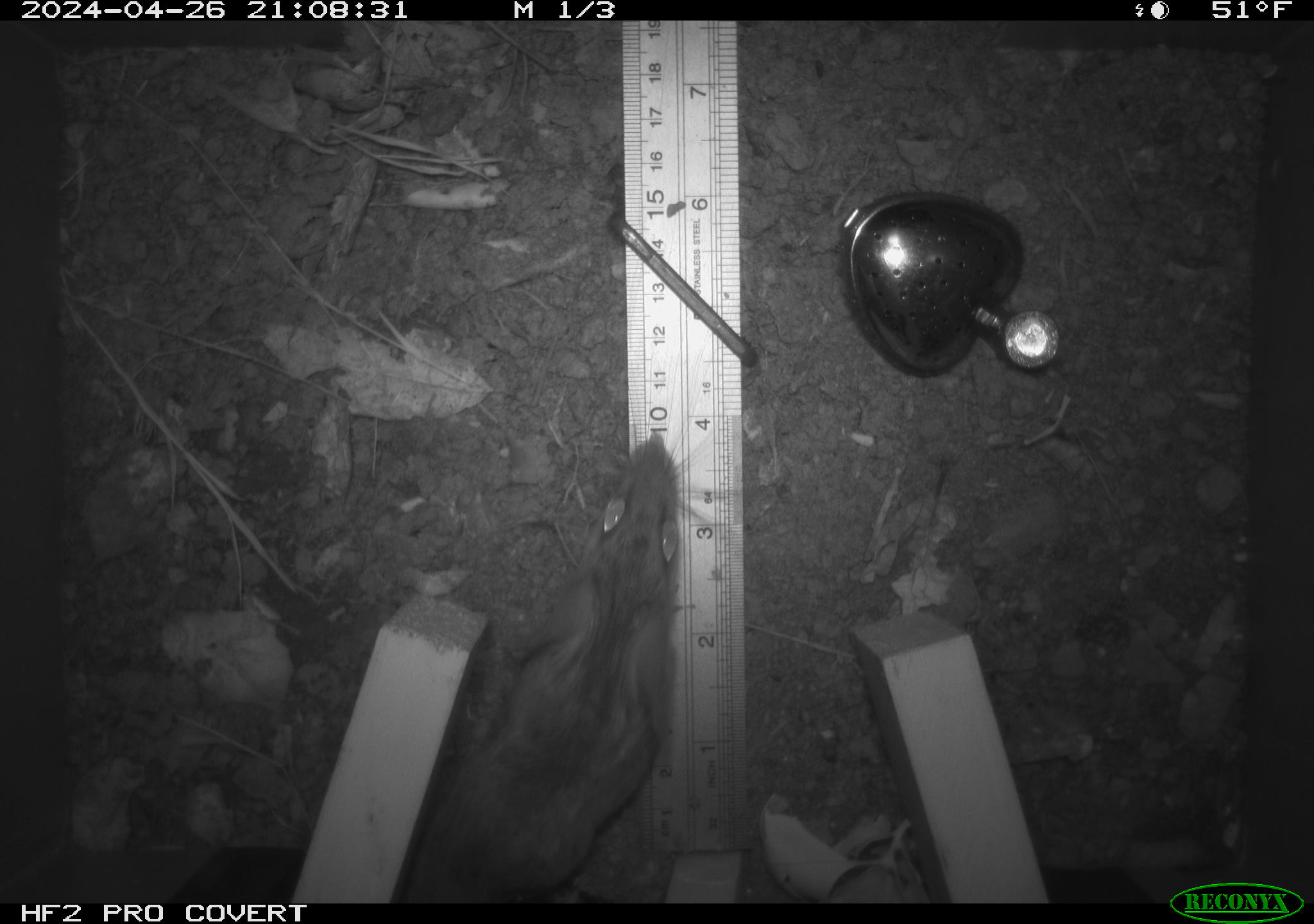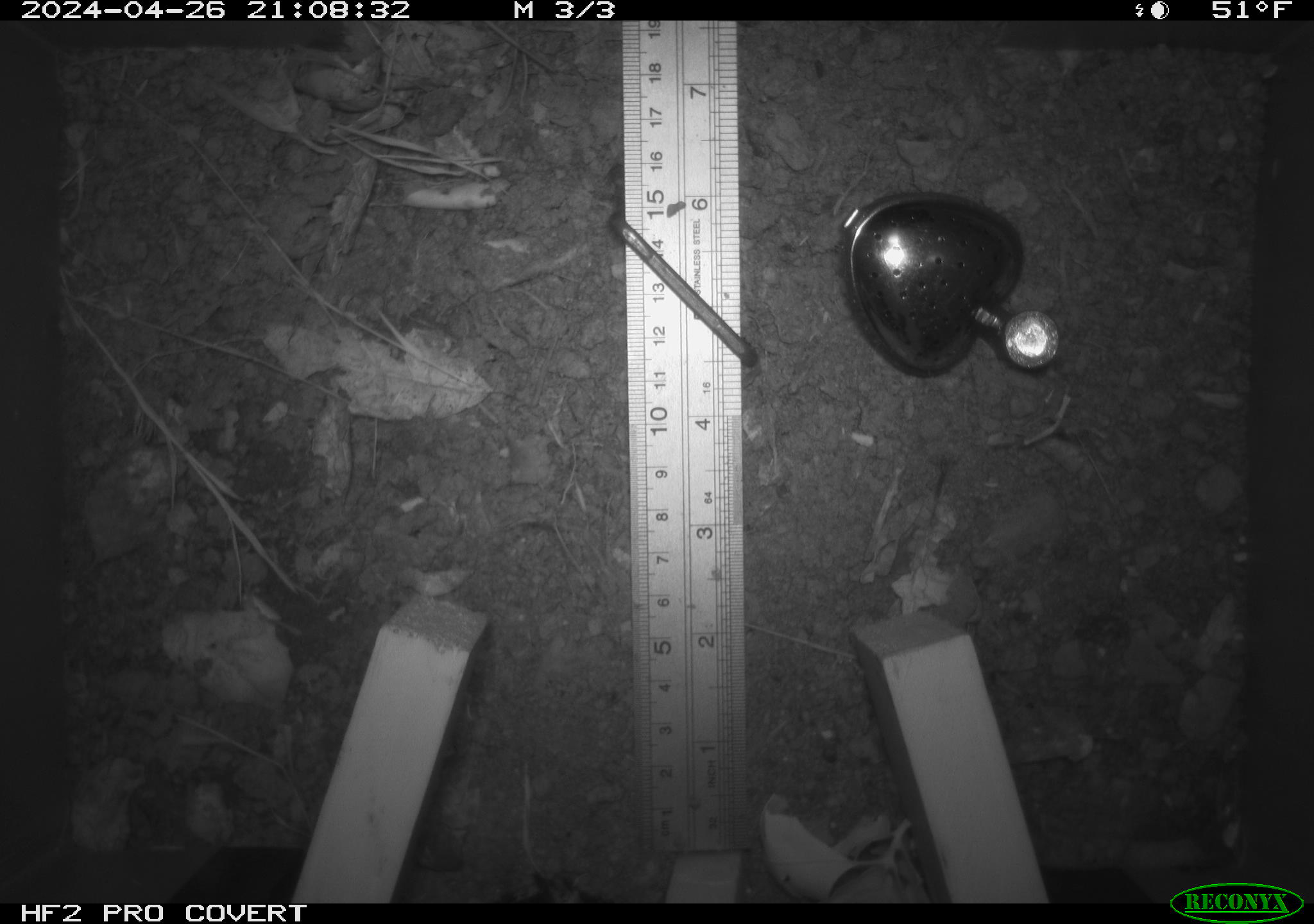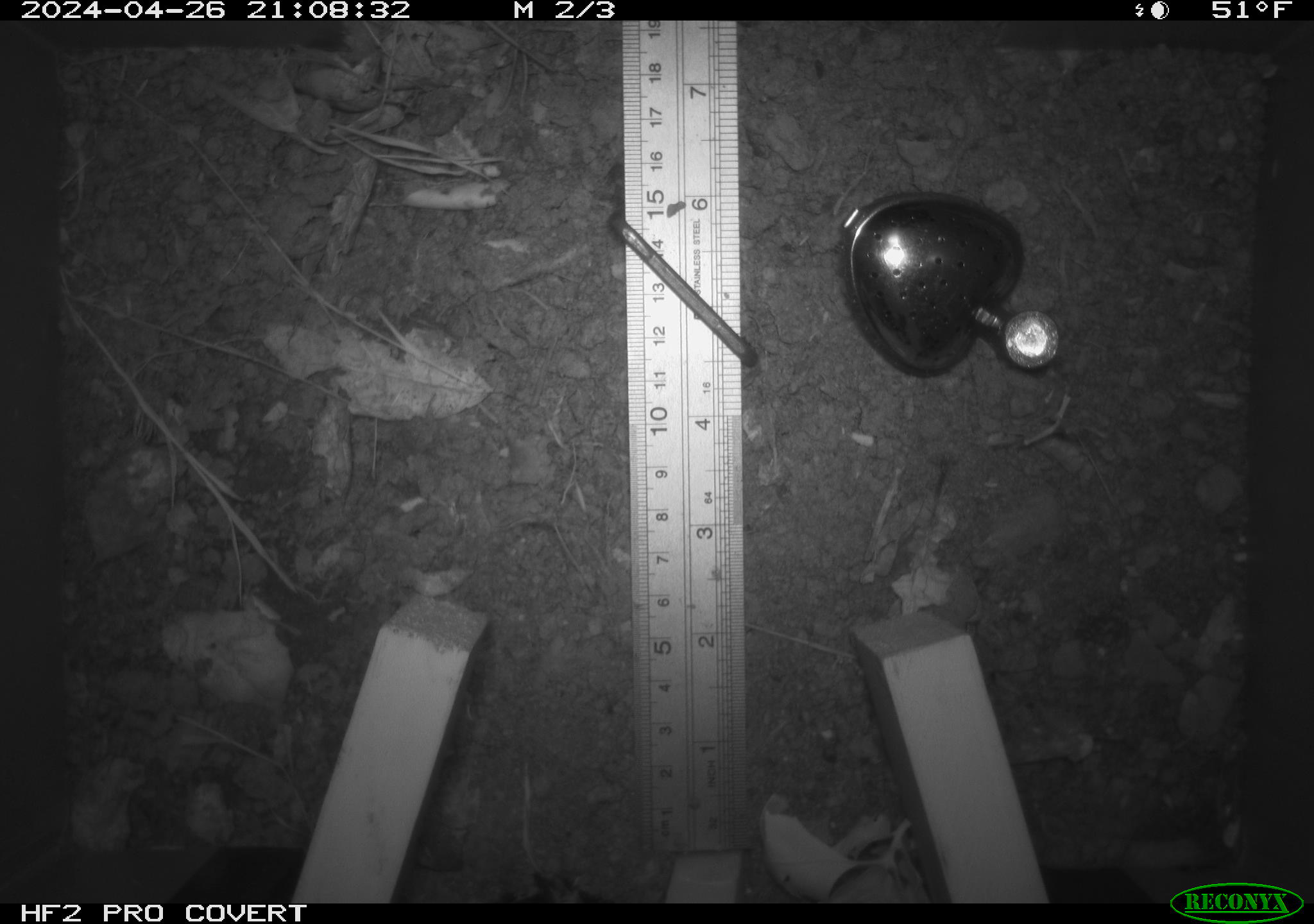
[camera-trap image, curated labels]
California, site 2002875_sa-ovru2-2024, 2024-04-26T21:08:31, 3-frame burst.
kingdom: Animalia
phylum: Chordata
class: Mammalia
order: Rodentia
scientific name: Rodentia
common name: rodent